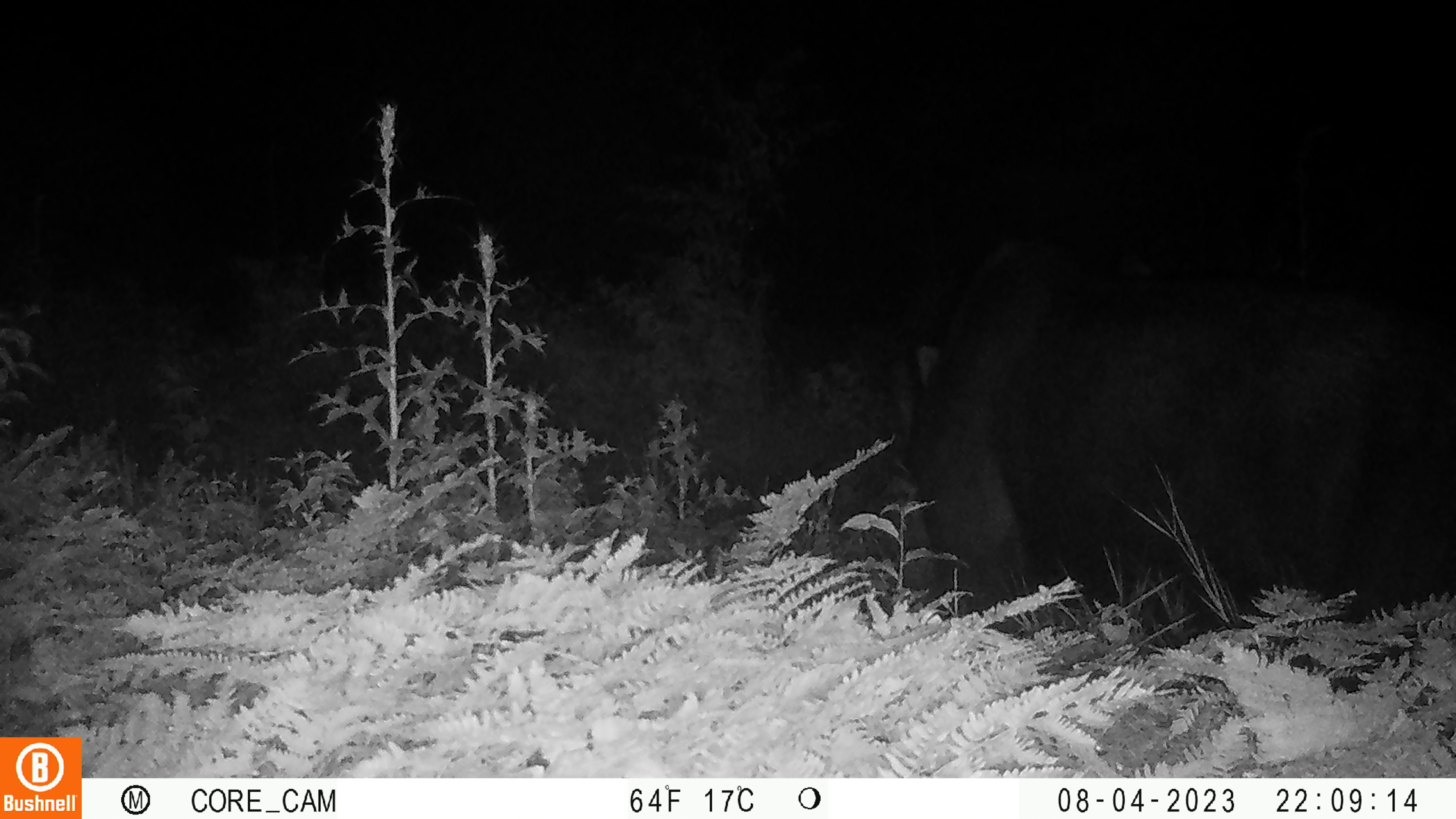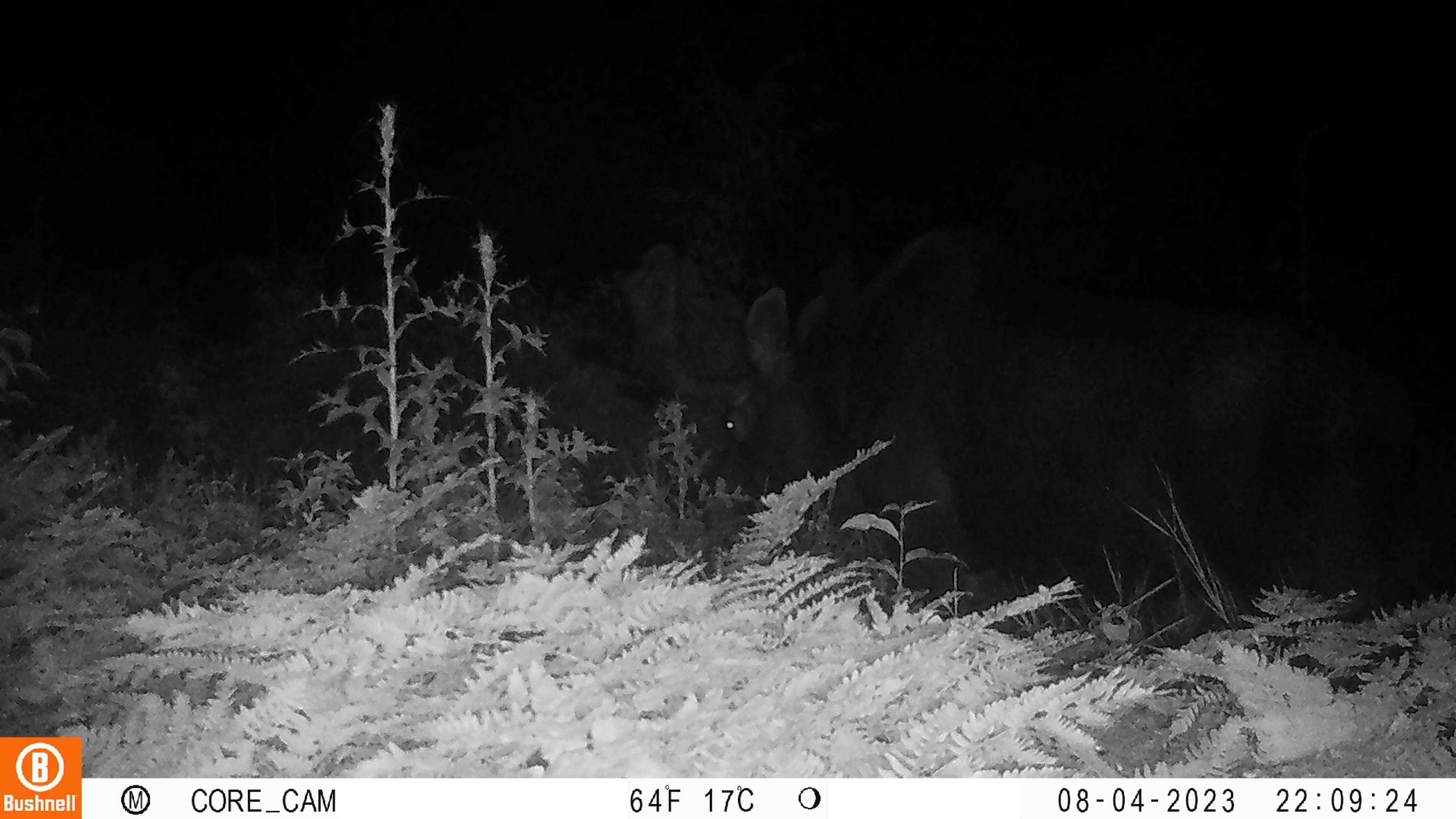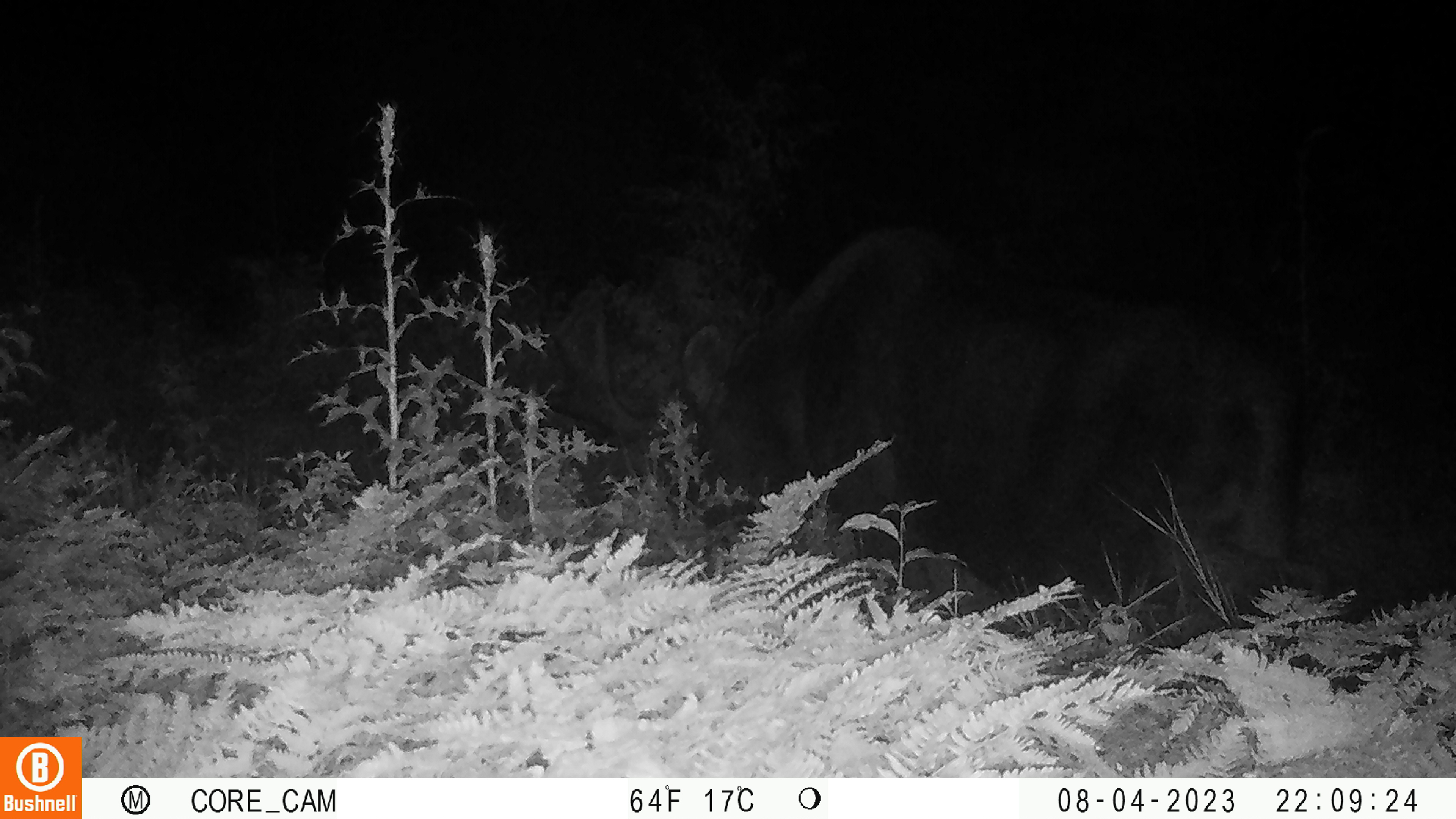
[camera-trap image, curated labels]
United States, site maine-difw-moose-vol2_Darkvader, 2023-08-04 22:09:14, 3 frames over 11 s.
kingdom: Animalia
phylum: Chordata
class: Mammalia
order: Artiodactyla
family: Cervidae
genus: Alces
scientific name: Alces alces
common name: moose